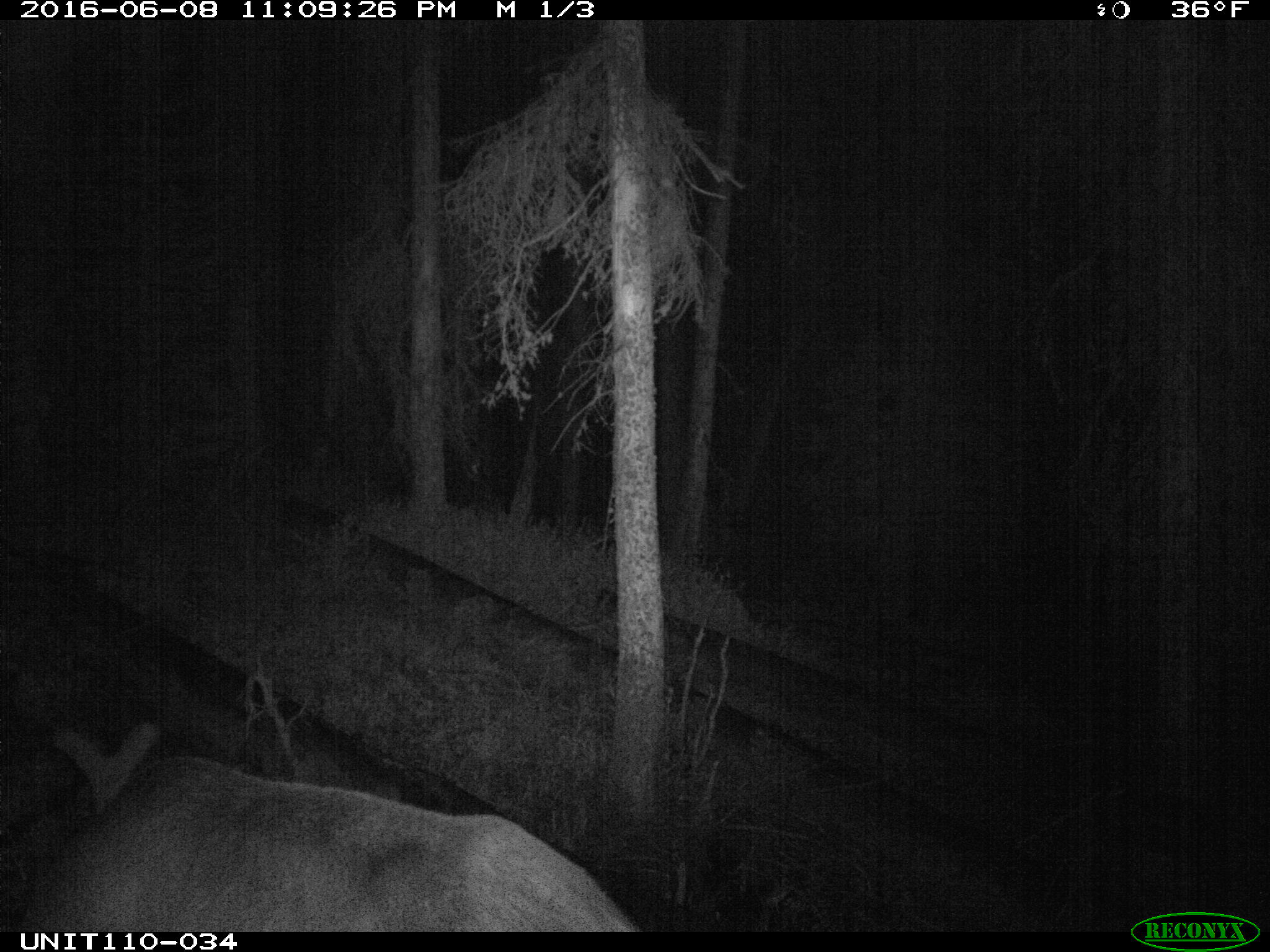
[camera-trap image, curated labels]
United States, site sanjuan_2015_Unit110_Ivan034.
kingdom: Animalia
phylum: Chordata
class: Mammalia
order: Artiodactyla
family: Cervidae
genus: Cervus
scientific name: Cervus elaphus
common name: red deer